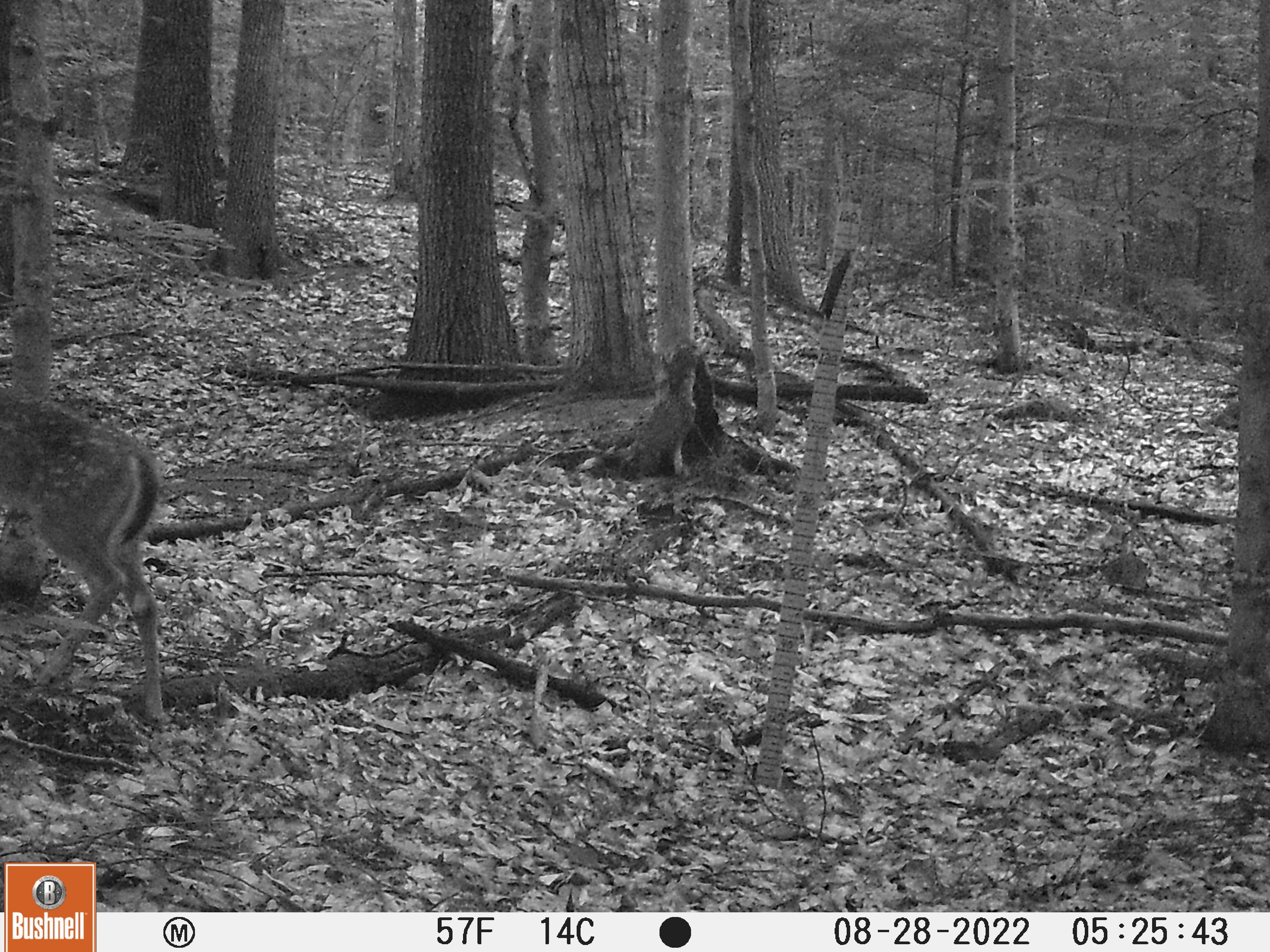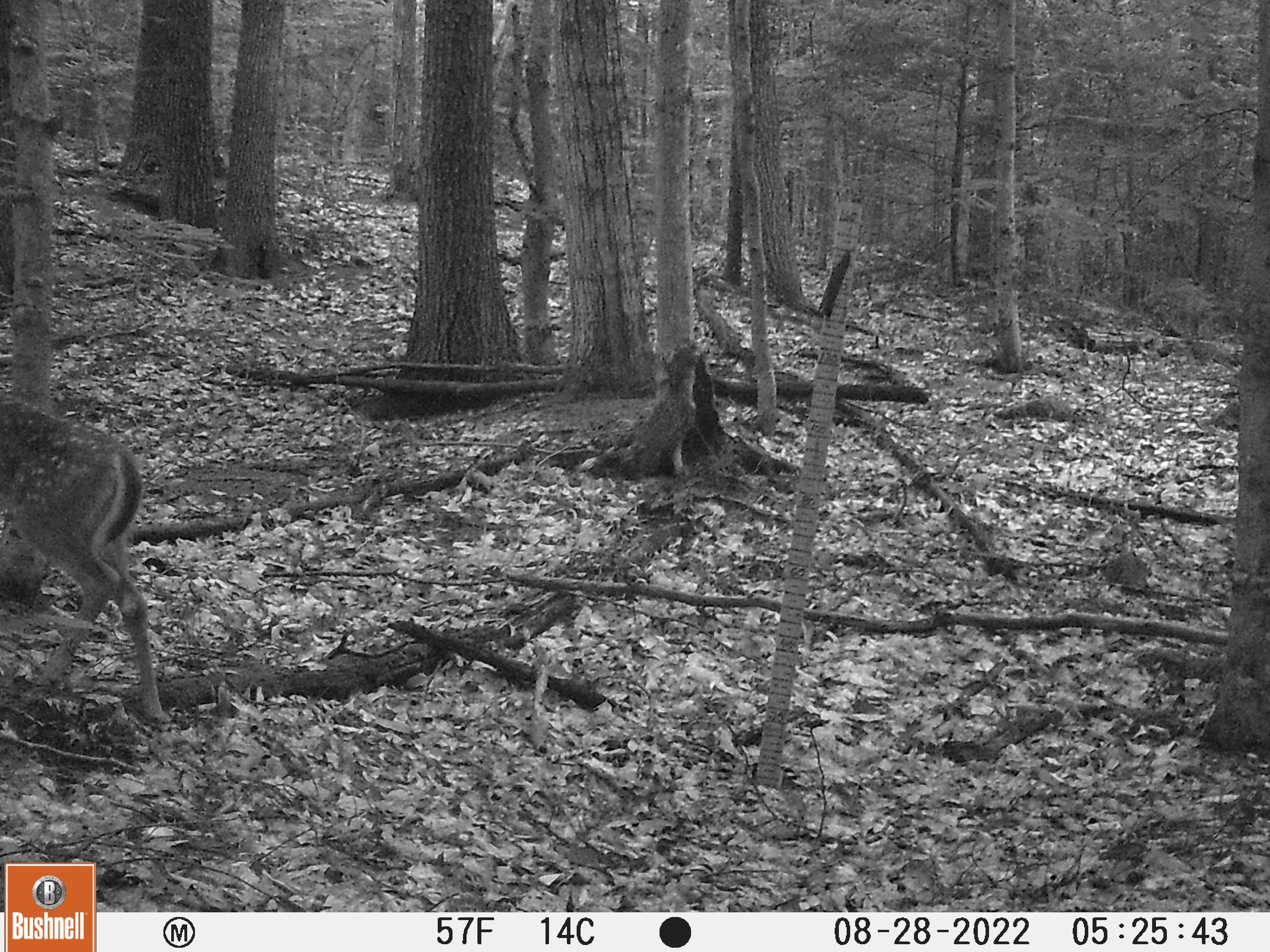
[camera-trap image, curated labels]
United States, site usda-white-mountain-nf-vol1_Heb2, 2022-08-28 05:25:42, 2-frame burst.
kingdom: Animalia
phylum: Chordata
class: Mammalia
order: Artiodactyla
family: Cervidae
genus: Odocoileus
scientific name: Odocoileus virginianus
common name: white-tailed deer